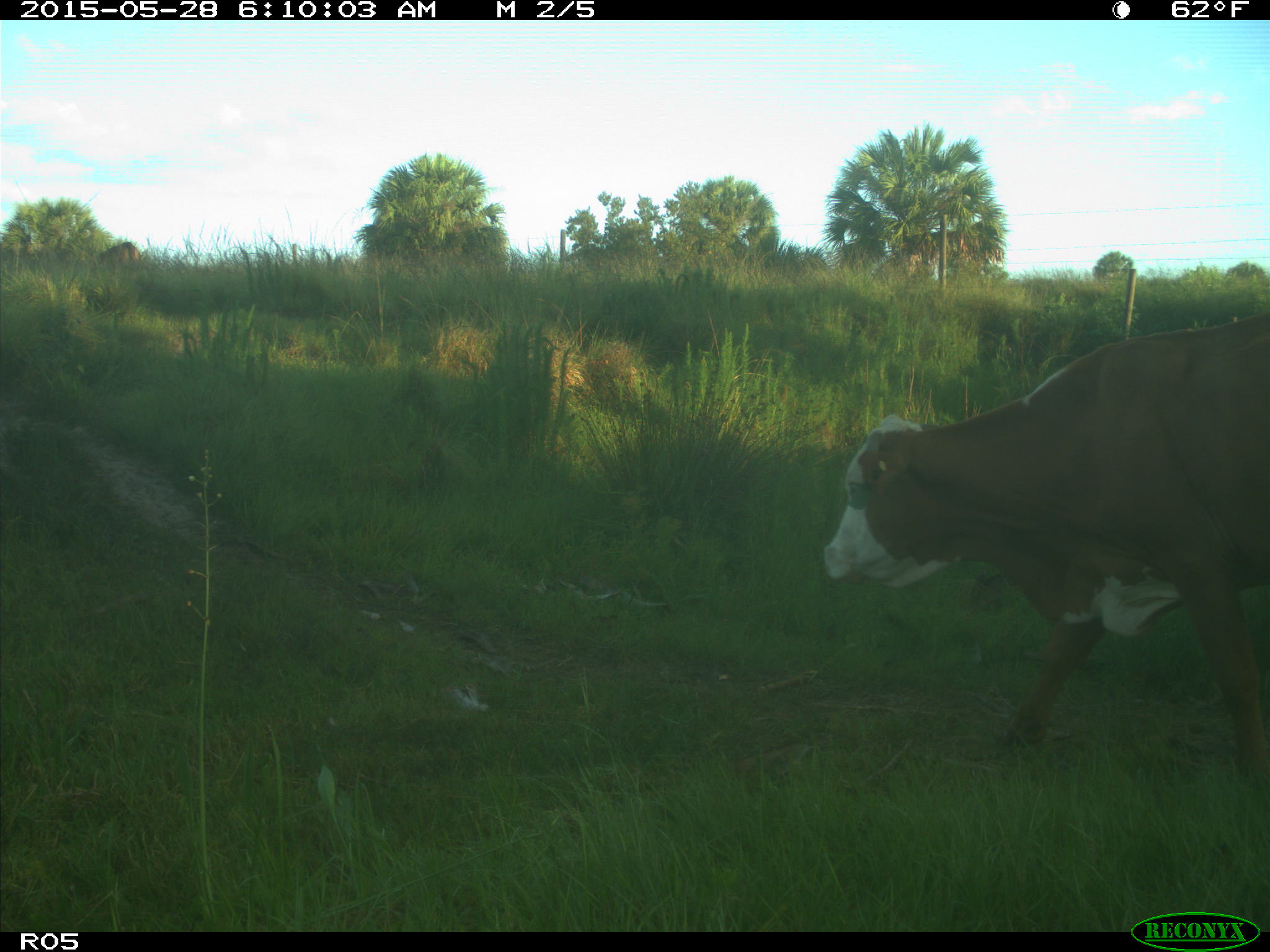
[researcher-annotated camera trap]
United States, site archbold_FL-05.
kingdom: Animalia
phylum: Chordata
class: Mammalia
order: Artiodactyla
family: Bovidae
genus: Bos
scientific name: Bos taurus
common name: domestic cow